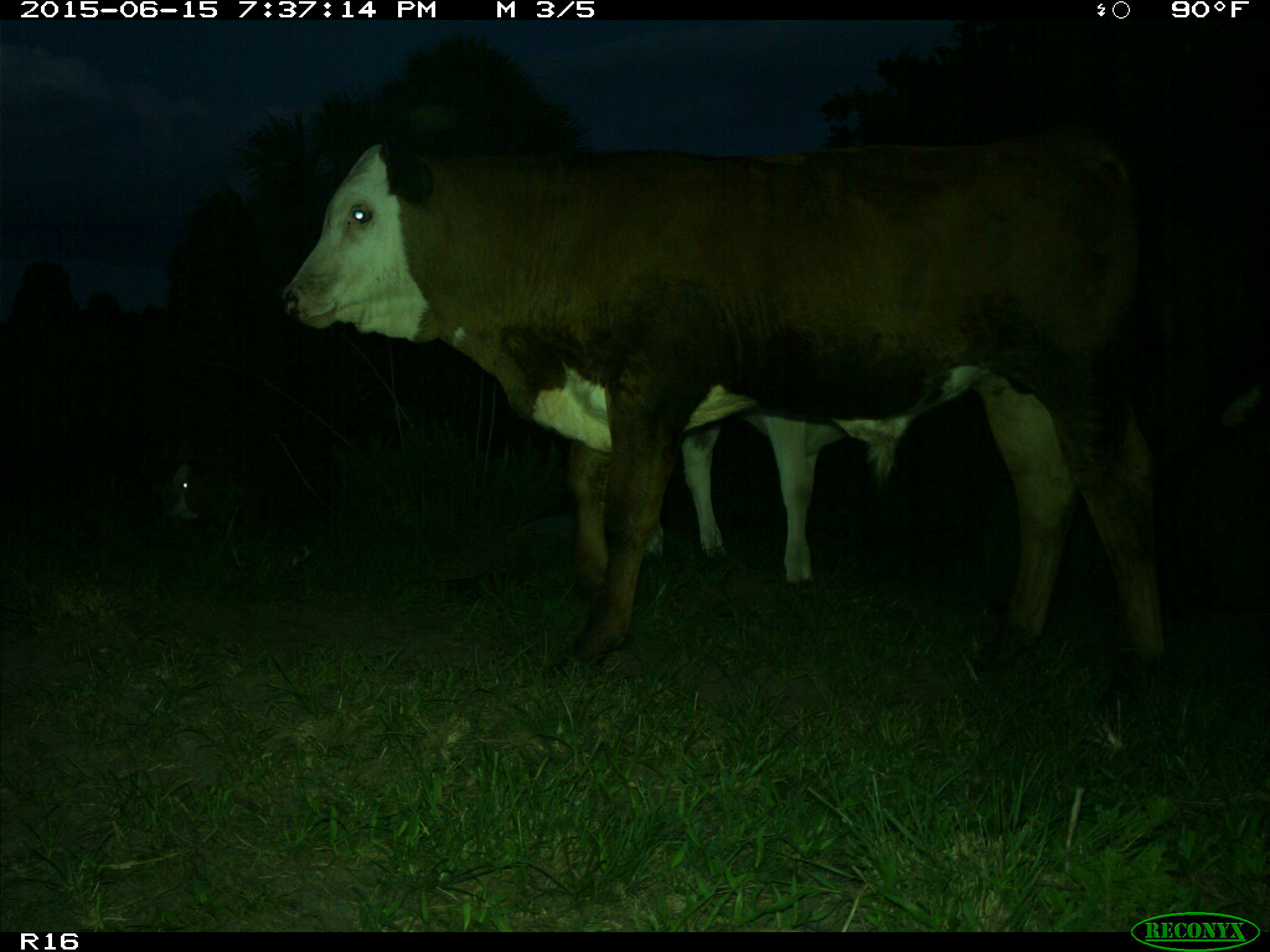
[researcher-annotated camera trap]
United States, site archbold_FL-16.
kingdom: Animalia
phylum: Chordata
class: Mammalia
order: Artiodactyla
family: Bovidae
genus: Bos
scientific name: Bos taurus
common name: domestic cow